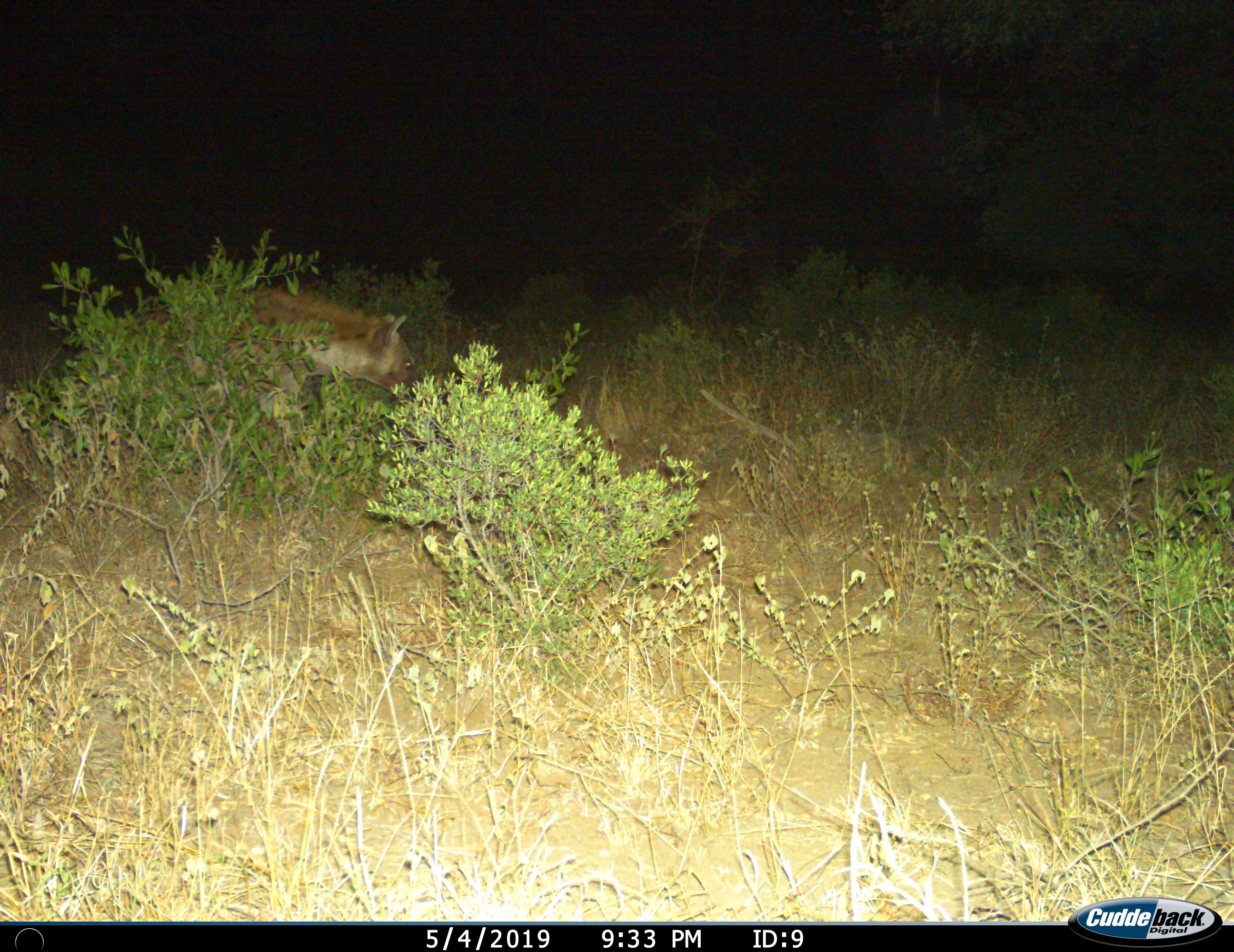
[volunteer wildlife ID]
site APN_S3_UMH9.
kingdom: Animalia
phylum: Chordata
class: Mammalia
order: Carnivora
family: Hyaenidae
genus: Crocuta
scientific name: Crocuta crocuta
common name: spotted hyena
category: hyenaspotted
Hyenaspotted (spotted hyena) (Crocuta crocuta), count 1. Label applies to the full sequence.